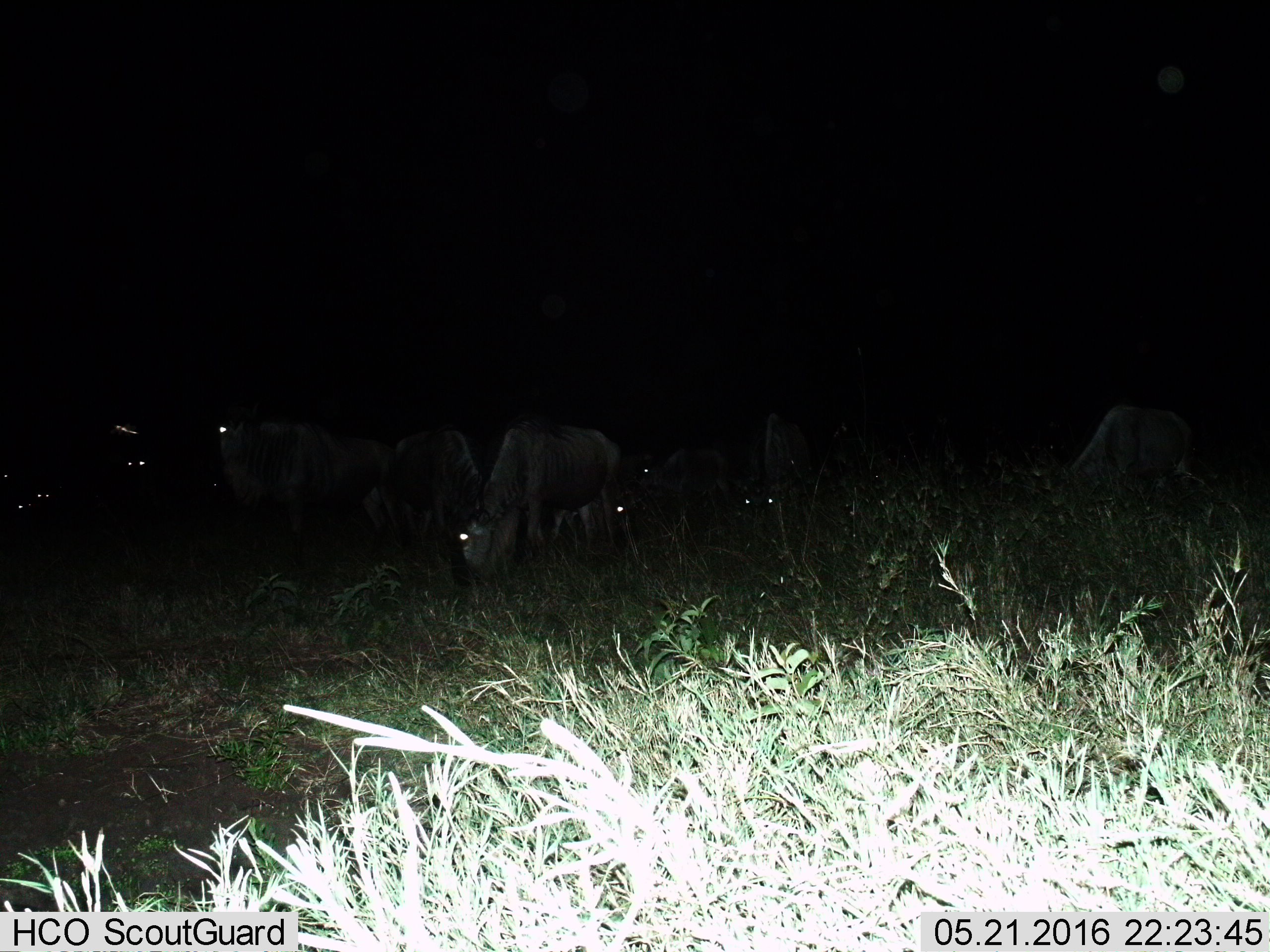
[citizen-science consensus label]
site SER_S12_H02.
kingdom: Animalia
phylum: Chordata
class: Mammalia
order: Artiodactyla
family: Bovidae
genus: Connochaetes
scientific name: Connochaetes taurinus taurinus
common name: blue wildebeest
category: wildebeestblue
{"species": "wildebeestblue (blue wildebeest) (Connochaetes taurinus taurinus)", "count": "8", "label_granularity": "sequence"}